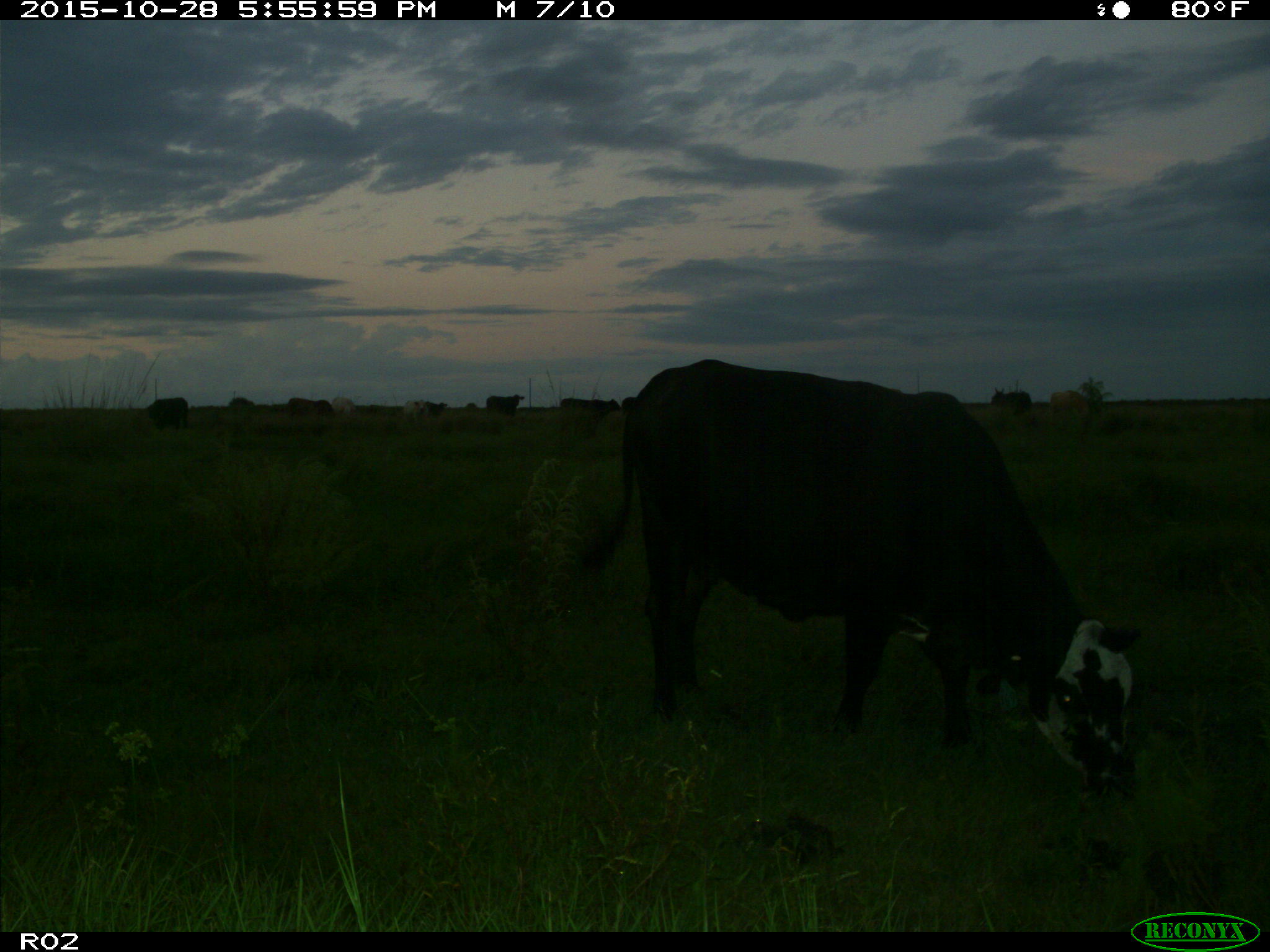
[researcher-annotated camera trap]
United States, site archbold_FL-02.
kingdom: Animalia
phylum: Chordata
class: Mammalia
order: Artiodactyla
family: Bovidae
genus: Bos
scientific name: Bos taurus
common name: domestic cow